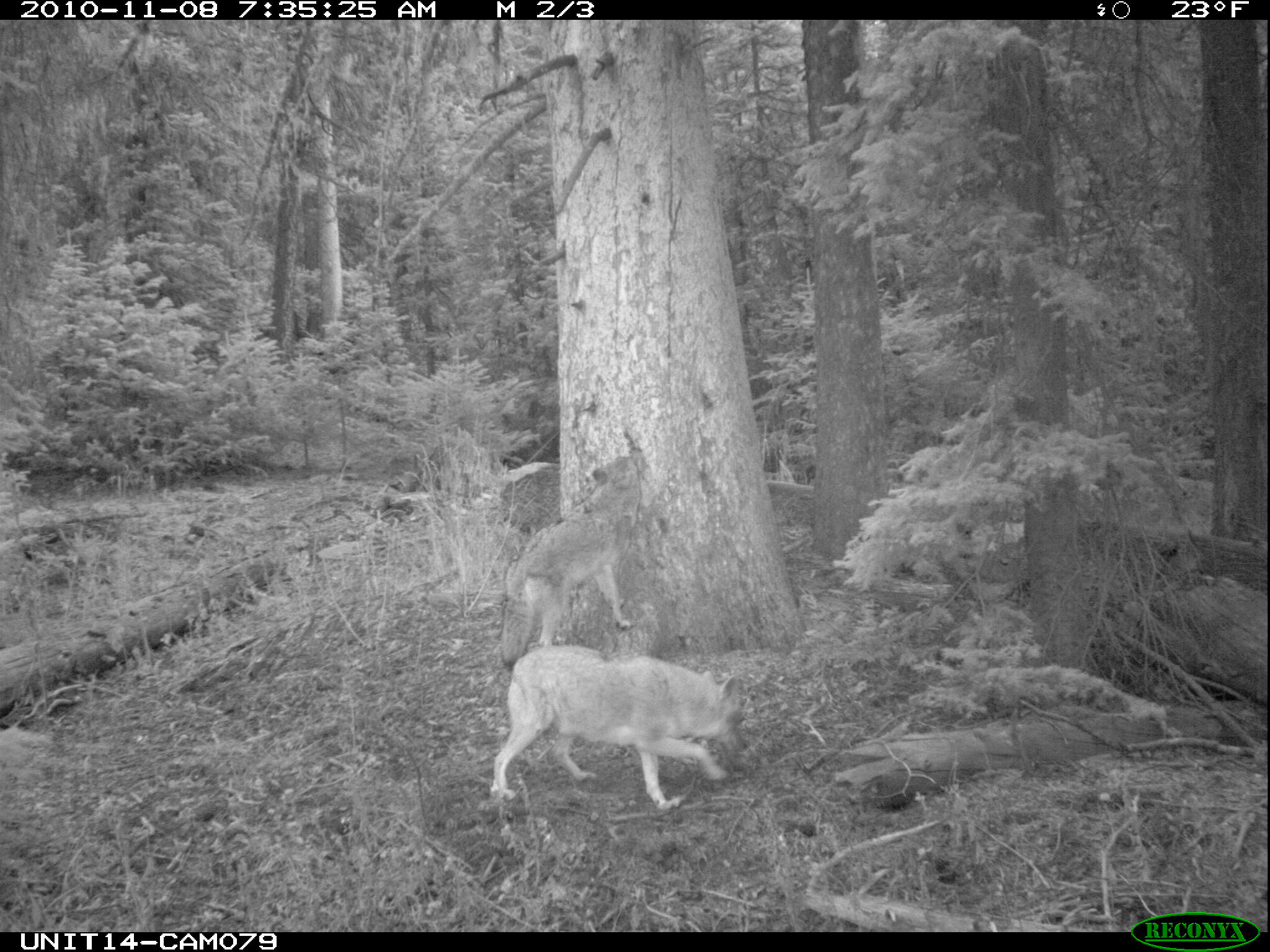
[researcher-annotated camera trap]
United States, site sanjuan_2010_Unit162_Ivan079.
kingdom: Animalia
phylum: Chordata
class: Mammalia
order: Carnivora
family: Canidae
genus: Canis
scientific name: Canis latrans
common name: coyote